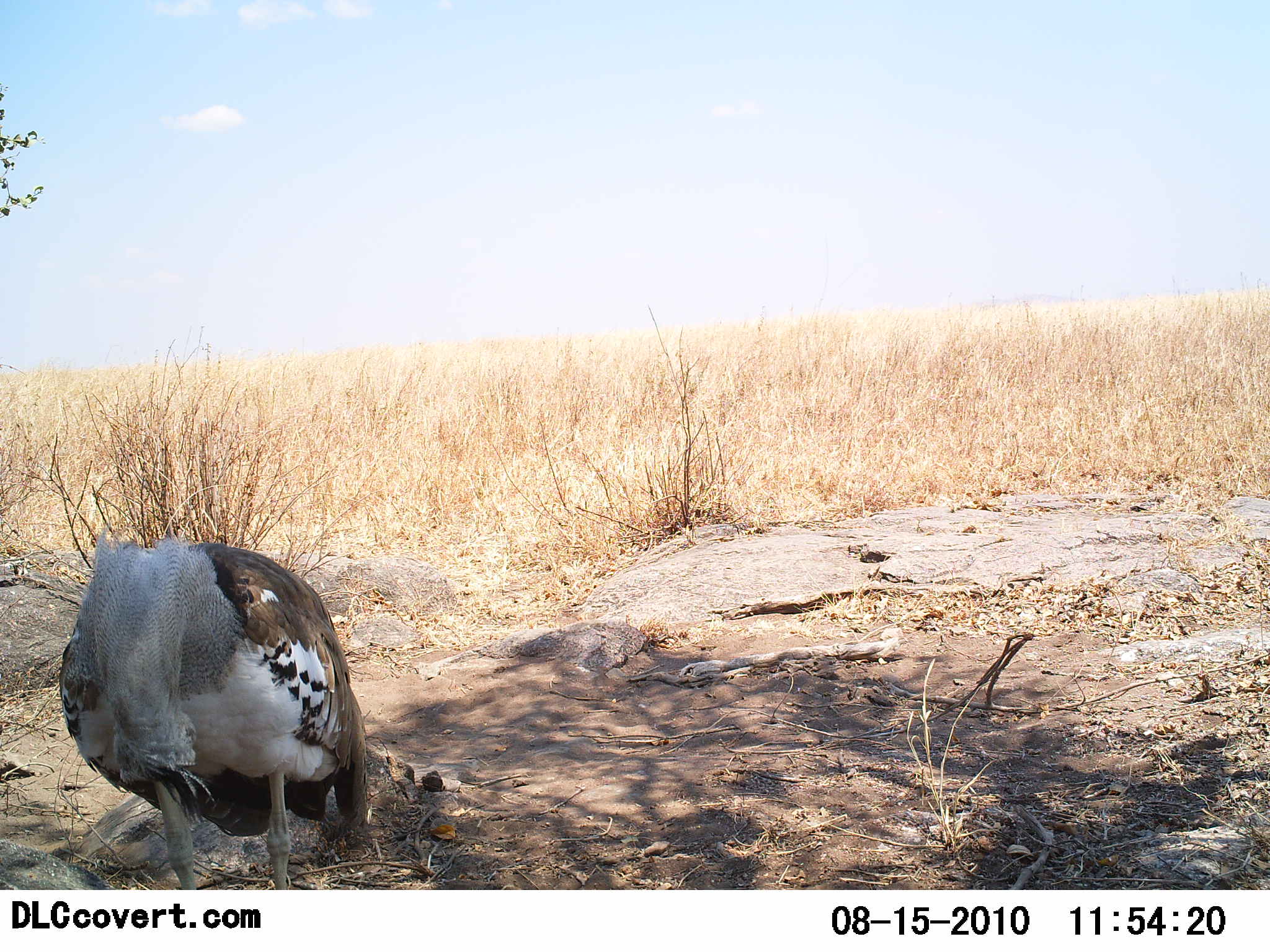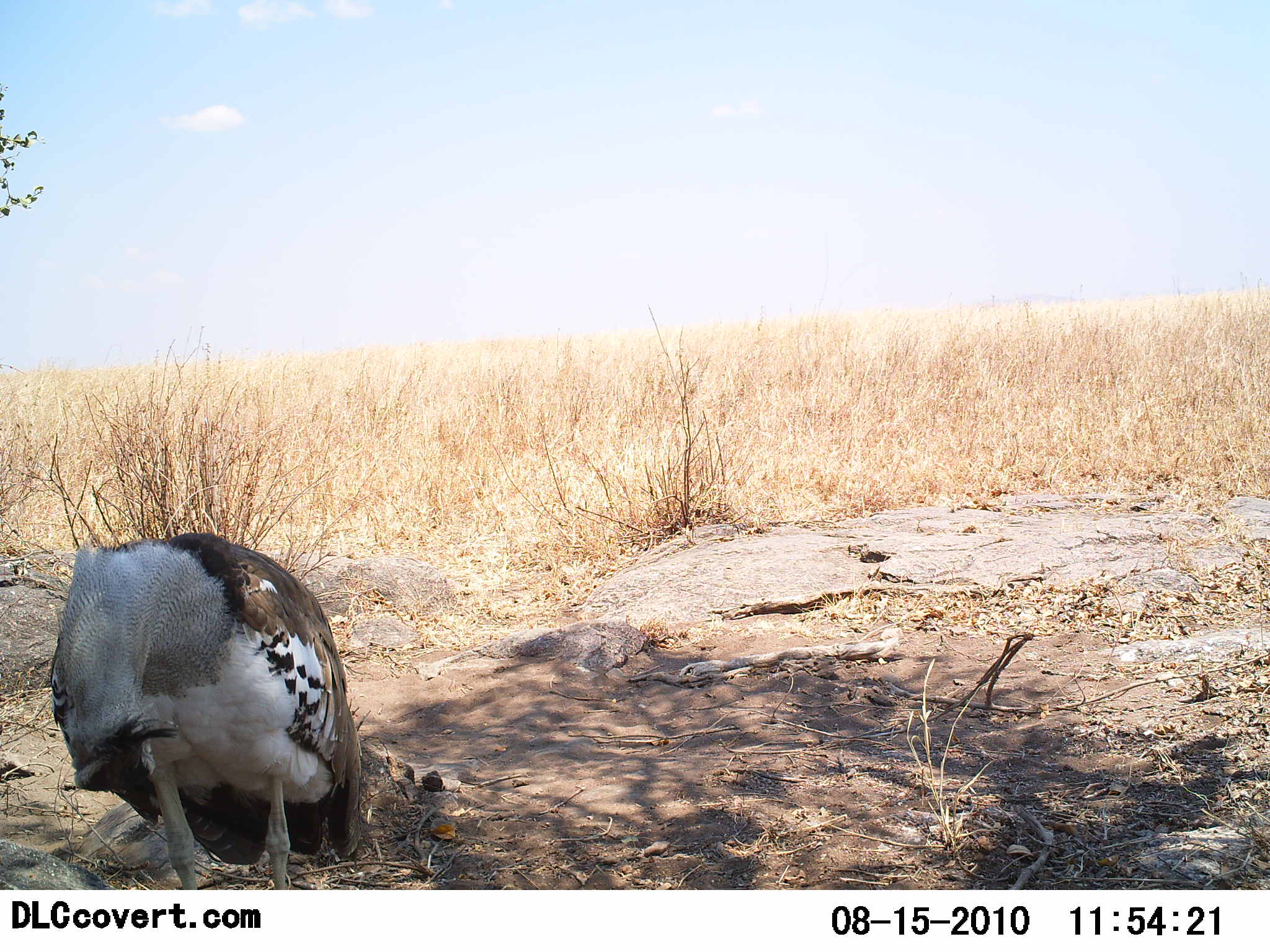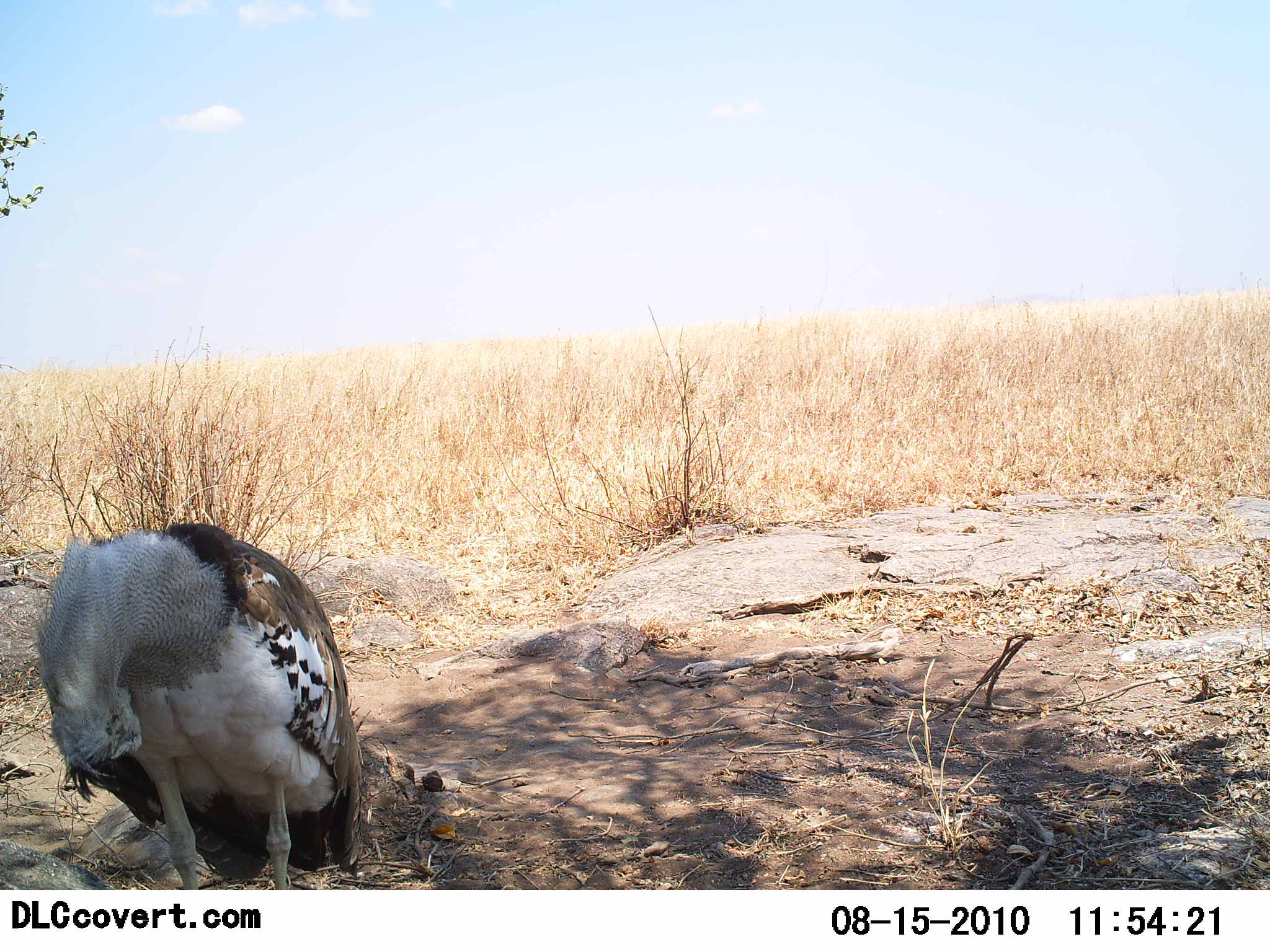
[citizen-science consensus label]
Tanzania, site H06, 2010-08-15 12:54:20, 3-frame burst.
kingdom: Animalia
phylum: Chordata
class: Aves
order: Otidiformes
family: Otididae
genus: Ardeotis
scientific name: Ardeotis kori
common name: kori bustard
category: koribustard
Koribustard (kori bustard) (Ardeotis kori), count 1. Behavior (volunteer vote fractions): standing 67%, resting 25%, moving 0%, interacting 8%. Young present (vote fraction): 0%. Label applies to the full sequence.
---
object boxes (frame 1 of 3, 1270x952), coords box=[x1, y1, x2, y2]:
animal: box=[60, 527, 372, 889]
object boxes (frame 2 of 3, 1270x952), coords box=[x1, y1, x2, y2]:
animal: box=[47, 532, 363, 890]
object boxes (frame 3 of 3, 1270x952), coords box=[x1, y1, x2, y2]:
animal: box=[36, 519, 365, 890]